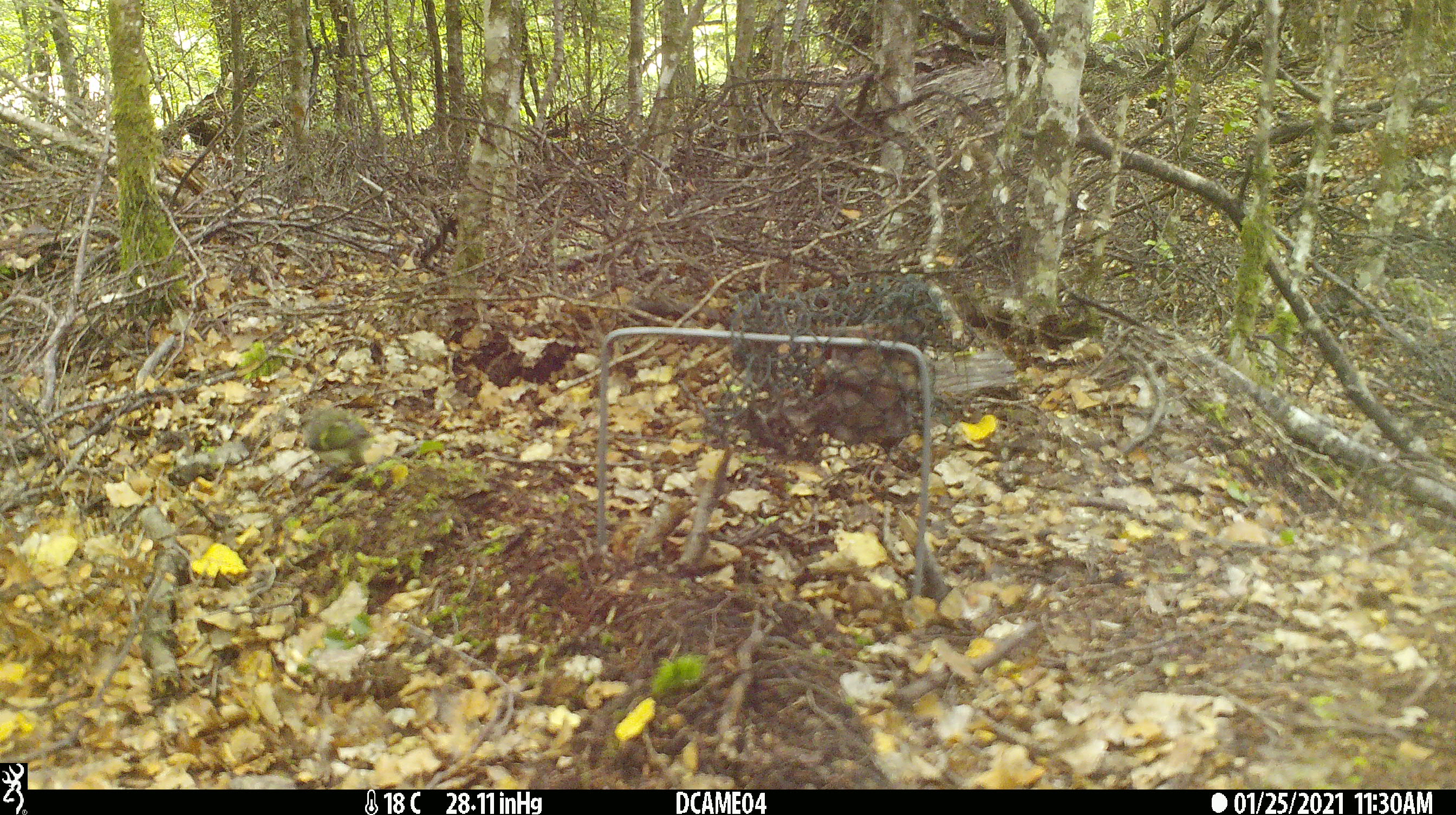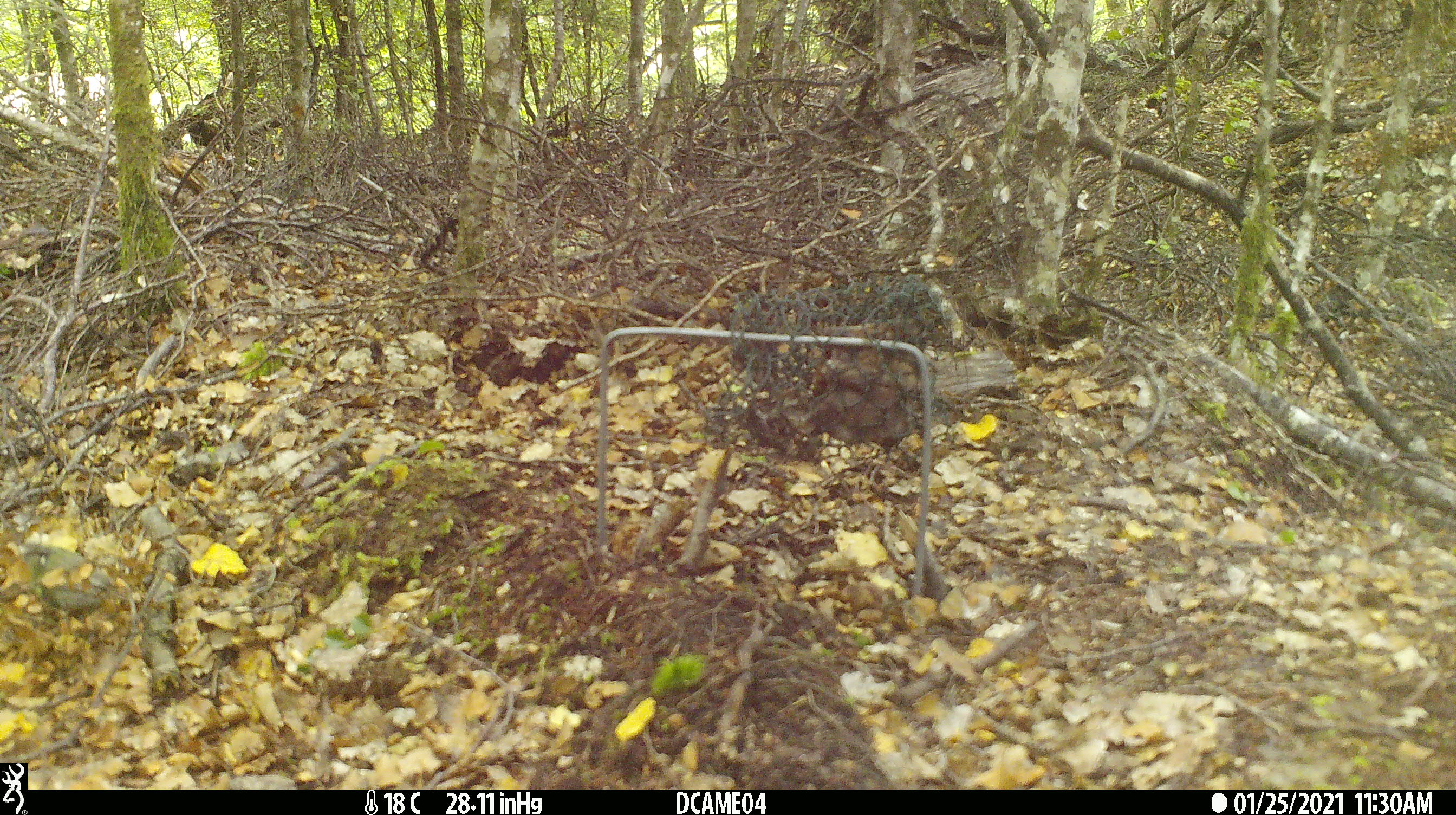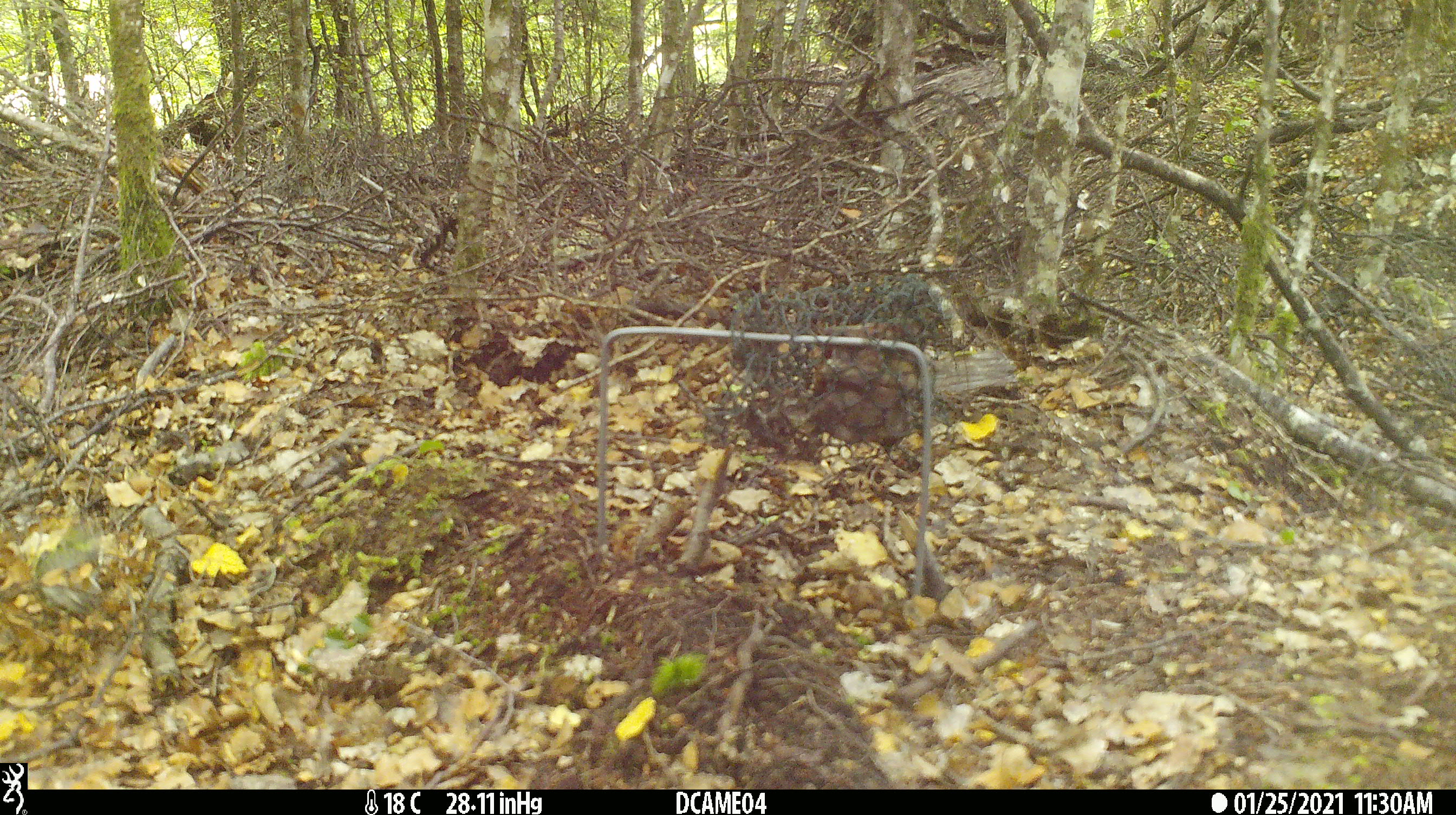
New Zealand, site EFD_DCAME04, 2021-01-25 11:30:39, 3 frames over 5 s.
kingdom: Animalia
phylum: Chordata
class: Aves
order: Passeriformes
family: Acanthisittidae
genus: Acanthisitta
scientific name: Acanthisitta chloris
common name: rifleman